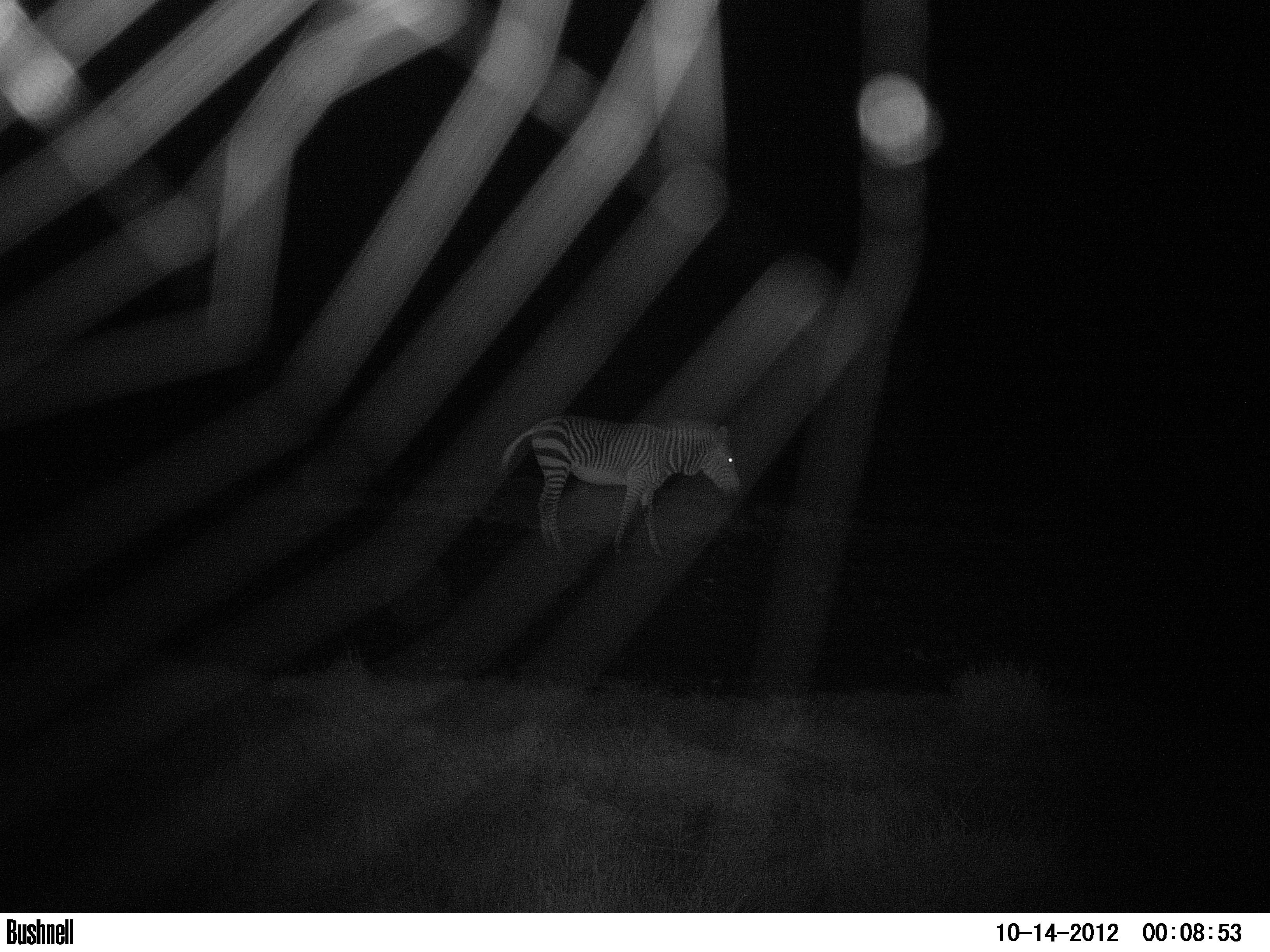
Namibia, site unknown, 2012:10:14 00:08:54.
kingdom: Animalia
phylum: Chordata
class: Mammalia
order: Perissodactyla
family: Equidae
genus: Equus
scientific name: Equus zebra hartmannae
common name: hartmann's mountain zebra